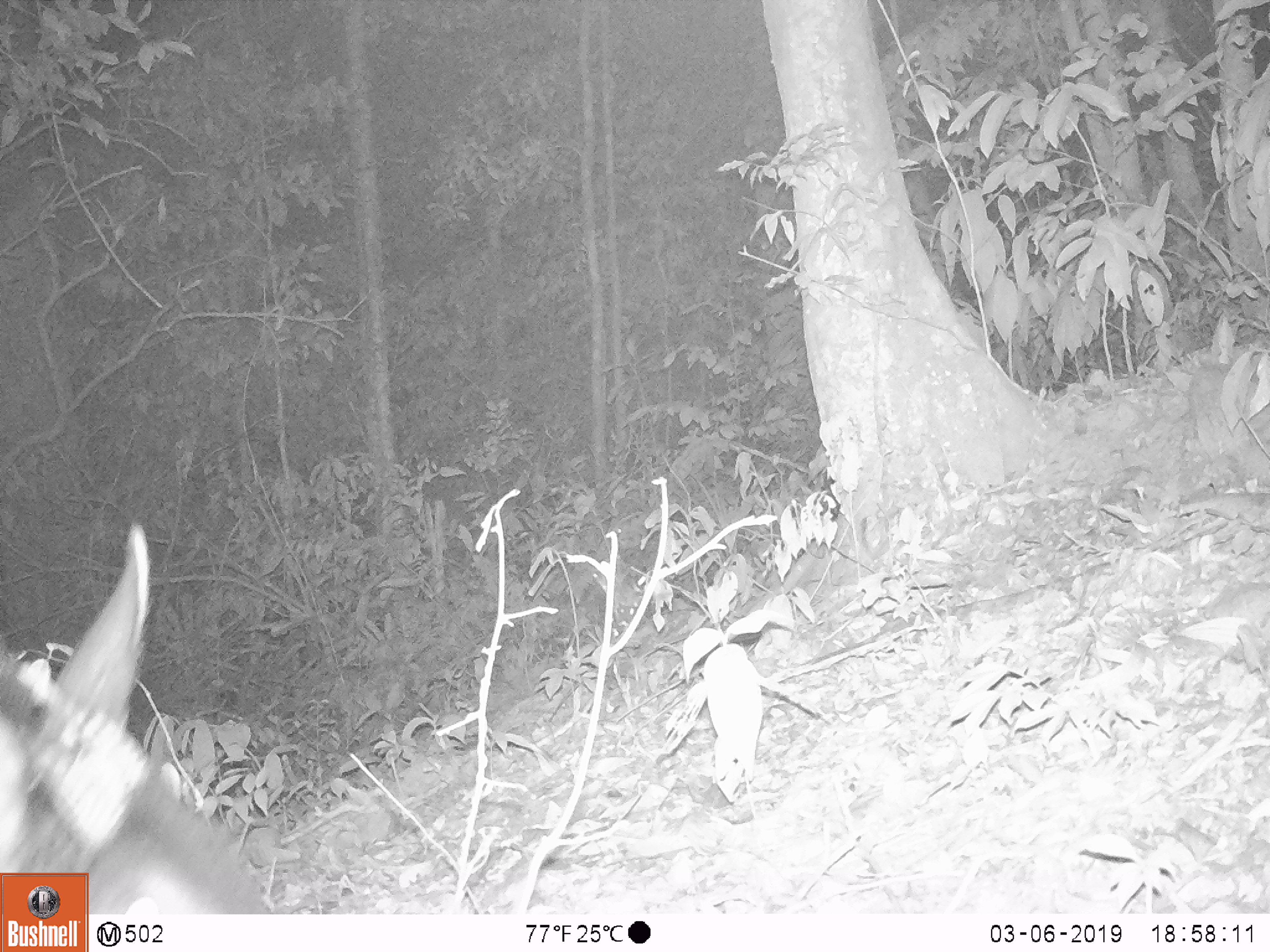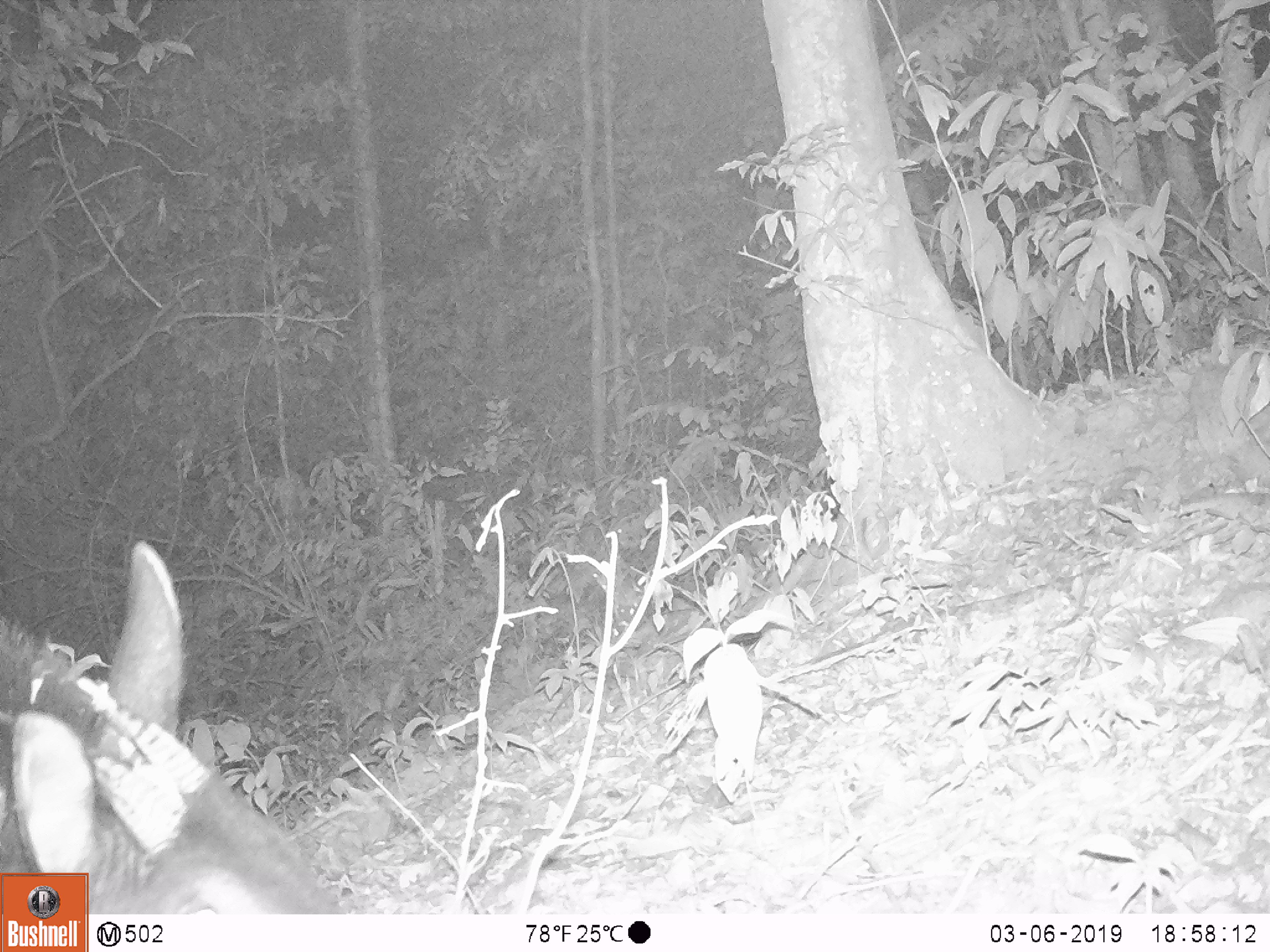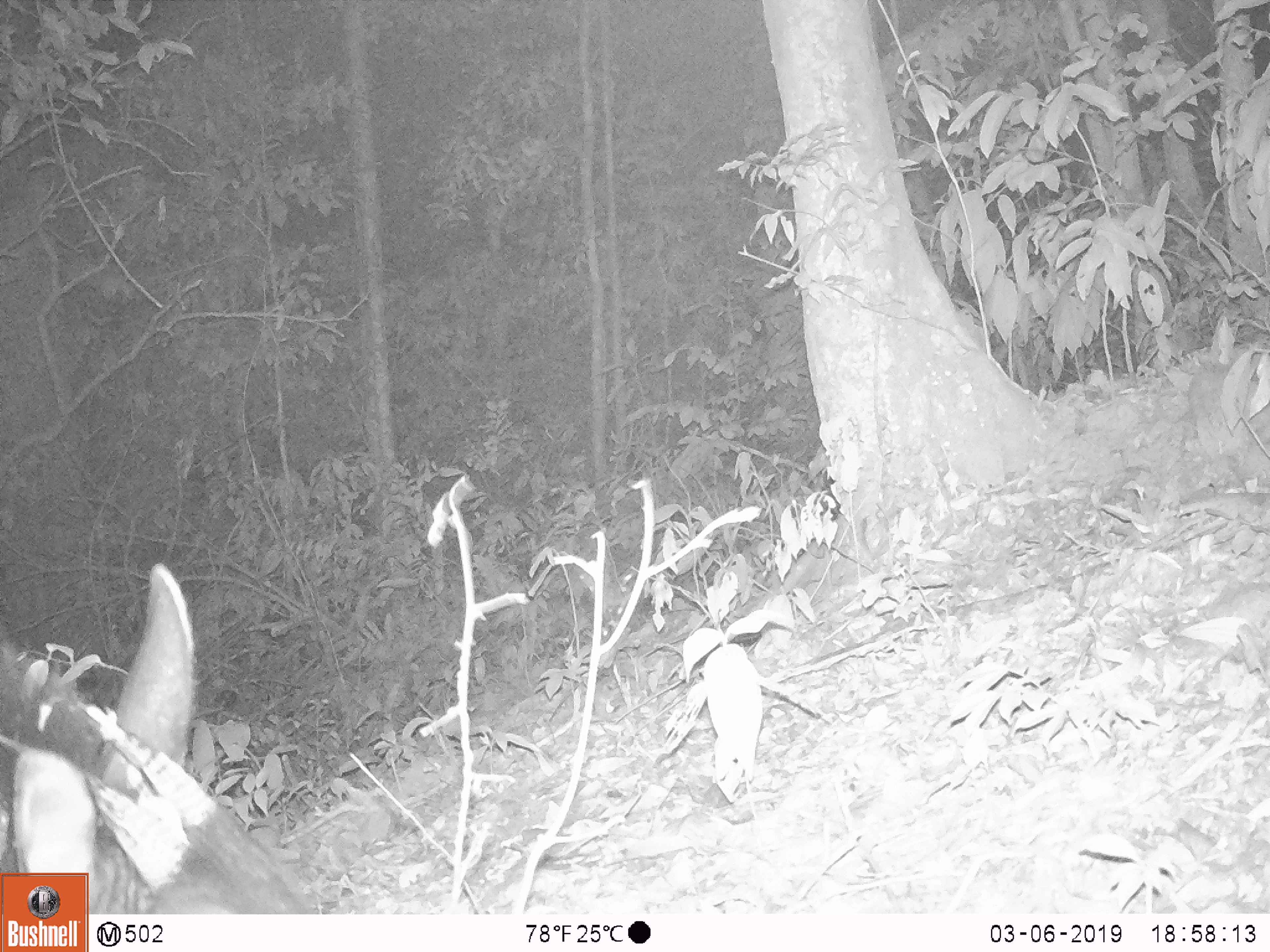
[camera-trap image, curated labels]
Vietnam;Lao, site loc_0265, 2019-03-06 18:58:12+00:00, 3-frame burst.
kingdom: Animalia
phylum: Chordata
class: Mammalia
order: Artiodactyla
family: Bovidae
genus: Capricornis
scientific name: Capricornis sumatraensis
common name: chinese serow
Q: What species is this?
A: Chinese serow (Capricornis sumatraensis).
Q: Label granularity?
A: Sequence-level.